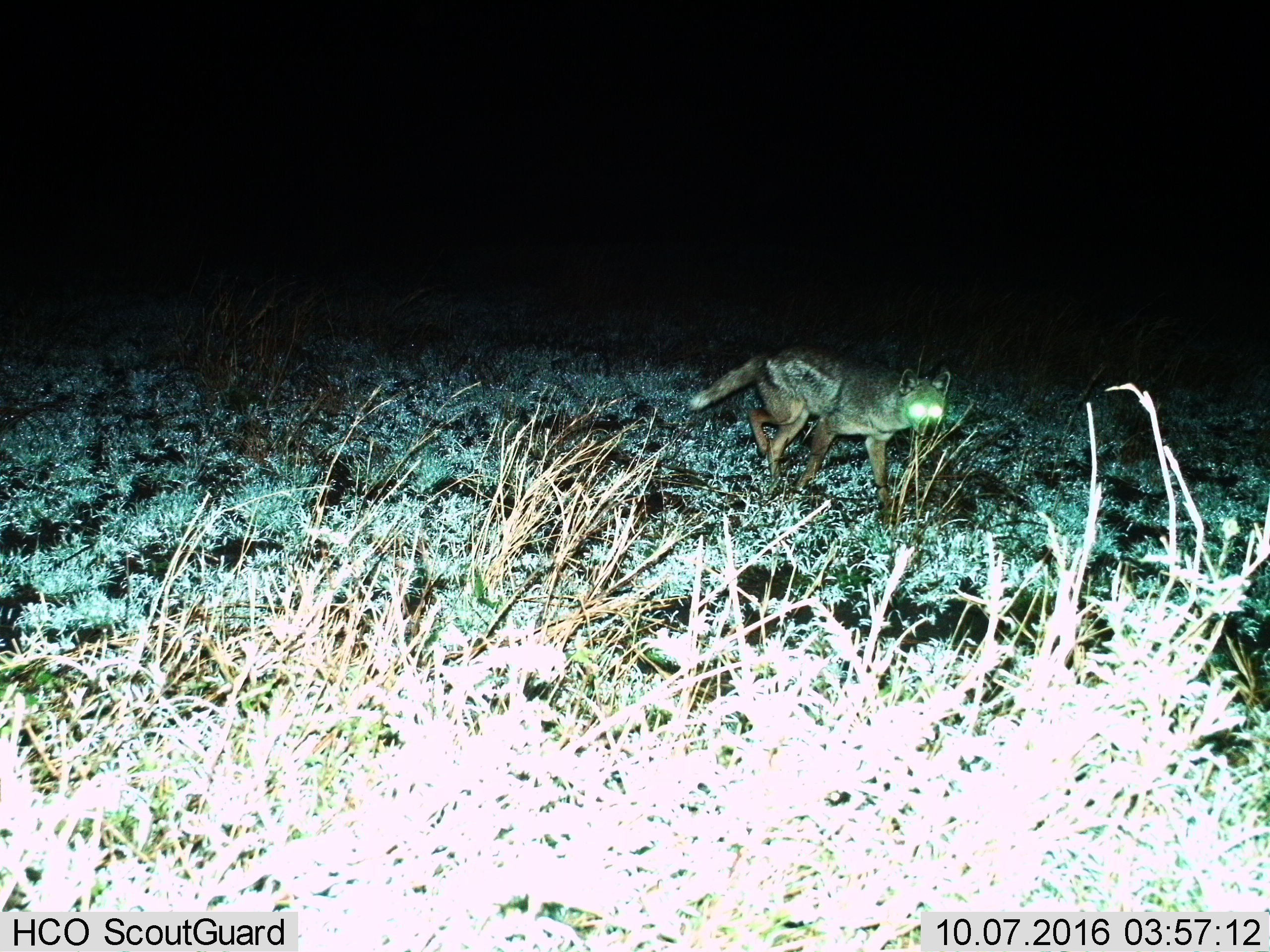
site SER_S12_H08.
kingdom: Animalia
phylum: Chordata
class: Mammalia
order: Carnivora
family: Canidae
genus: Lupulella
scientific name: Lupulella mesomelas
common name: black-backed jackal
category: jackalblackbacked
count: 1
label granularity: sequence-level